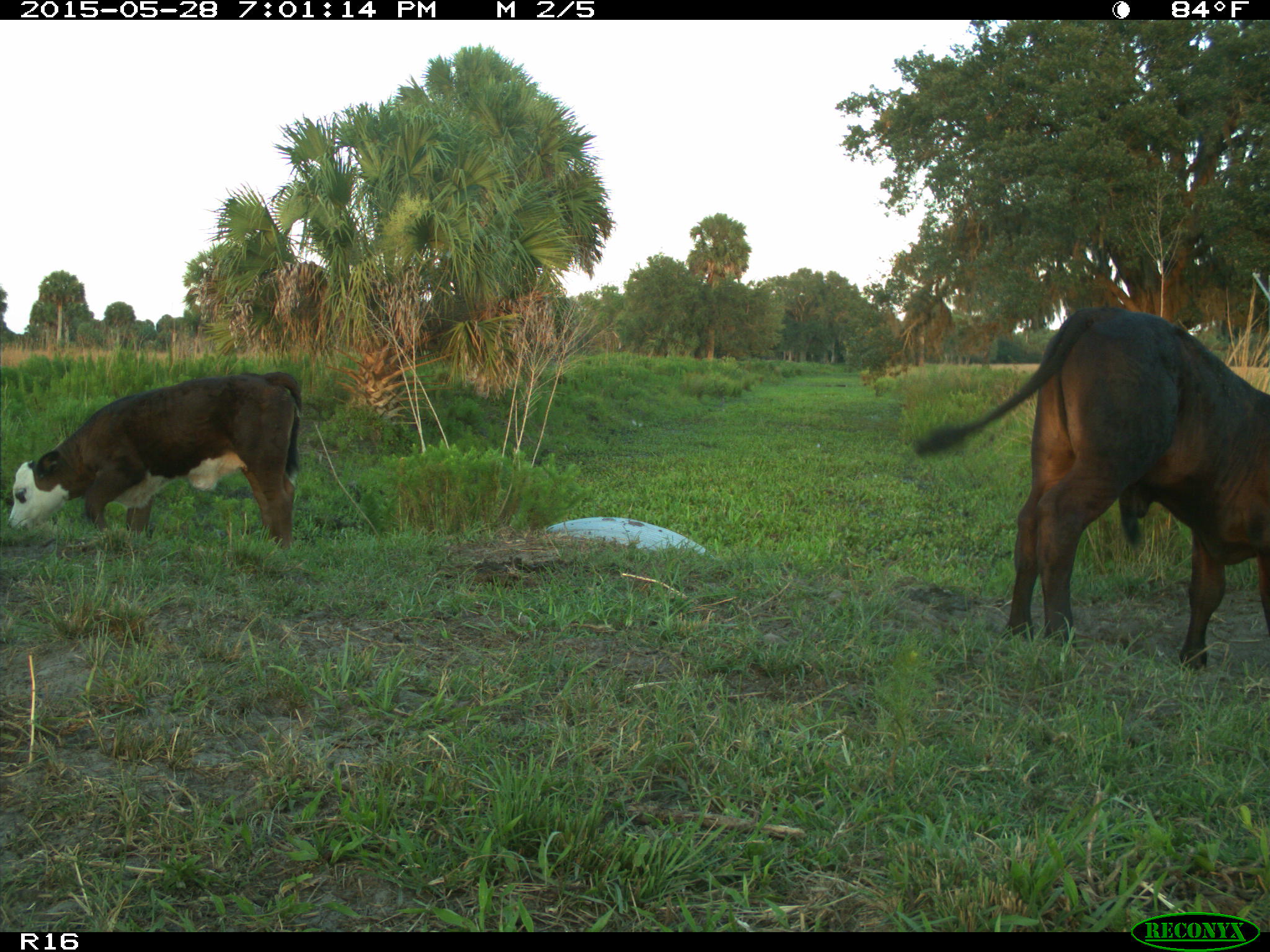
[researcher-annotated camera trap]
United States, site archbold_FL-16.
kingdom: Animalia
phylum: Chordata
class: Mammalia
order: Artiodactyla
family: Bovidae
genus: Bos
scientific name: Bos taurus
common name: domestic cow